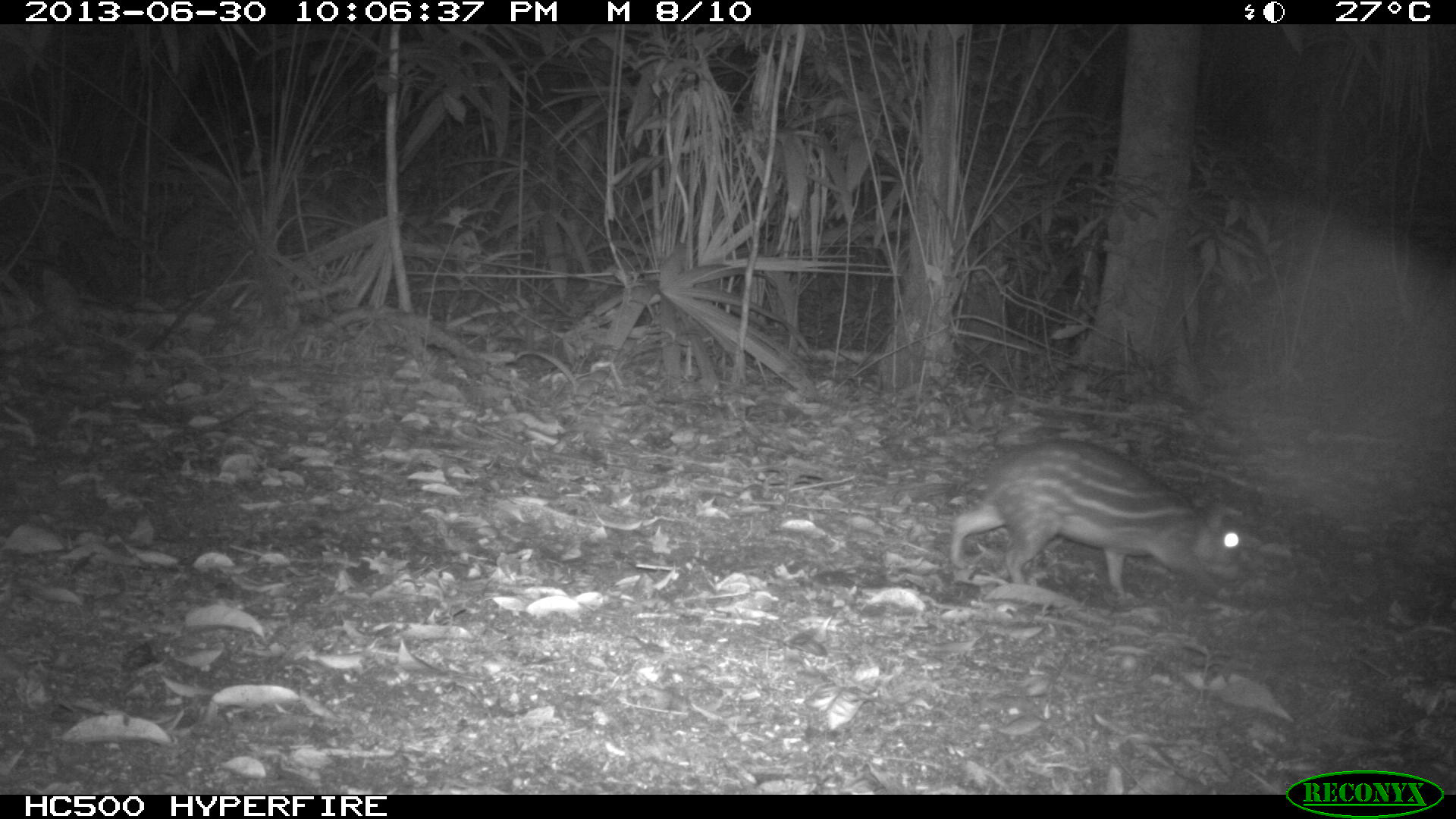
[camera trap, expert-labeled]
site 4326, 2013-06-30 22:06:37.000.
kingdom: Animalia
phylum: Chordata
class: Mammalia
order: Rodentia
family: Cuniculidae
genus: Cuniculus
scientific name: Cuniculus paca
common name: lowland paca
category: agouti paca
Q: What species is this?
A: Agouti paca (lowland paca) (Cuniculus paca).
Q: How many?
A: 1.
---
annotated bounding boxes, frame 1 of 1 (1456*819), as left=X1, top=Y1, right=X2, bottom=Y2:
agouti paca: left=947, top=437, right=1241, bottom=599